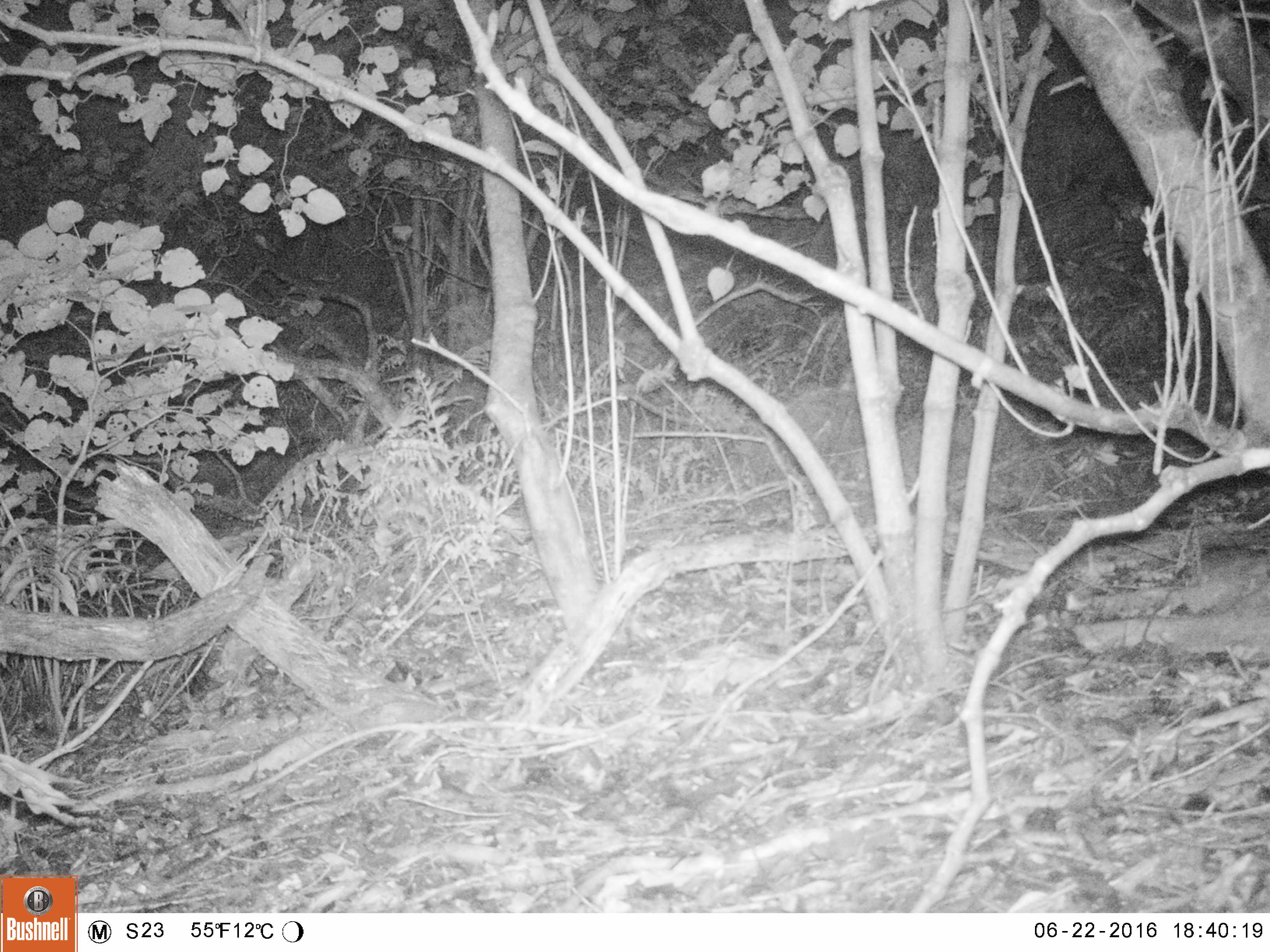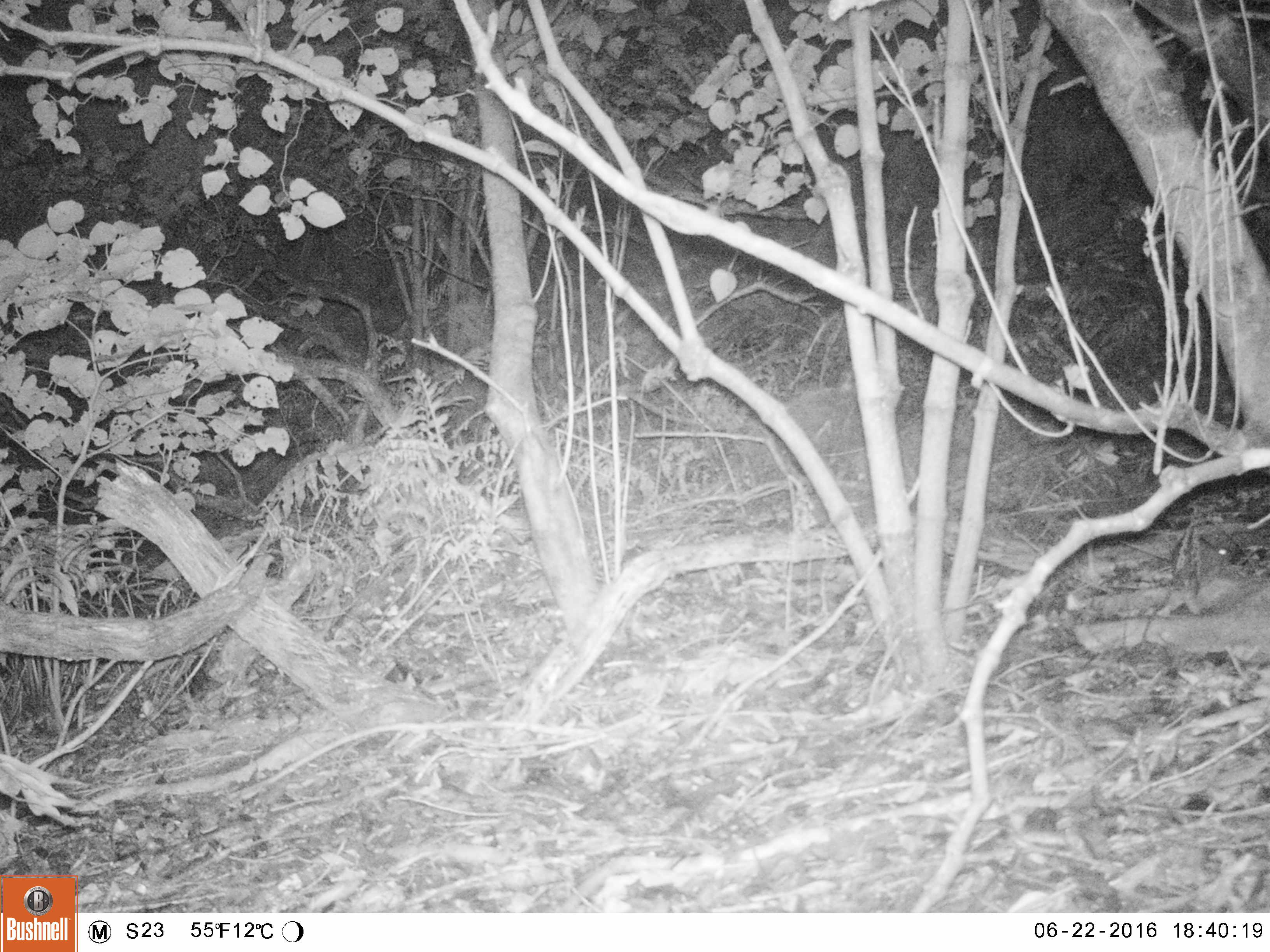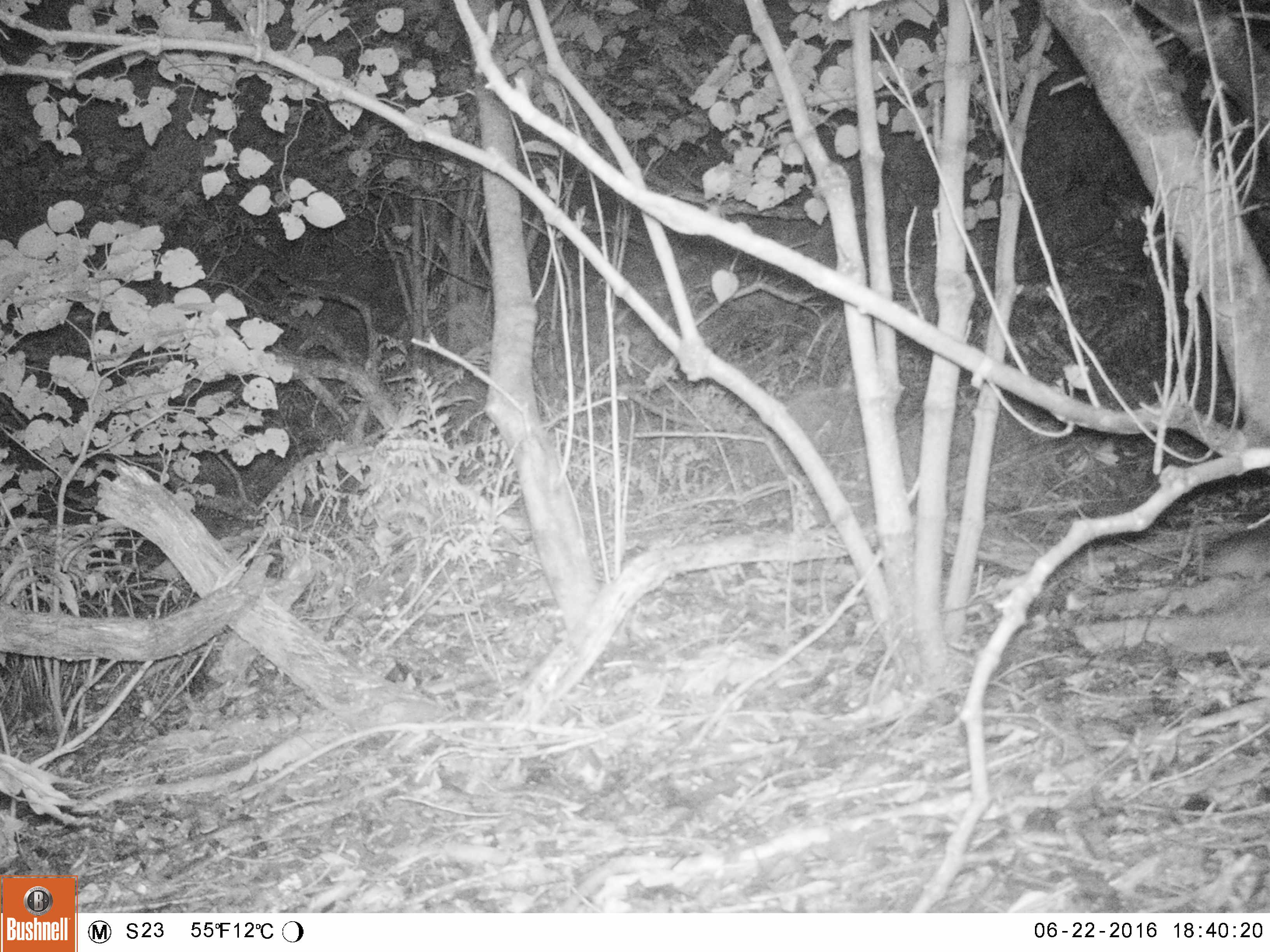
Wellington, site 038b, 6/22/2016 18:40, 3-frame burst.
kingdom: Animalia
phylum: Chordata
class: Mammalia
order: Rodentia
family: Muridae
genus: Rattus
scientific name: Rattus rattus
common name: ship rat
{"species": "ship rat (Rattus rattus)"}